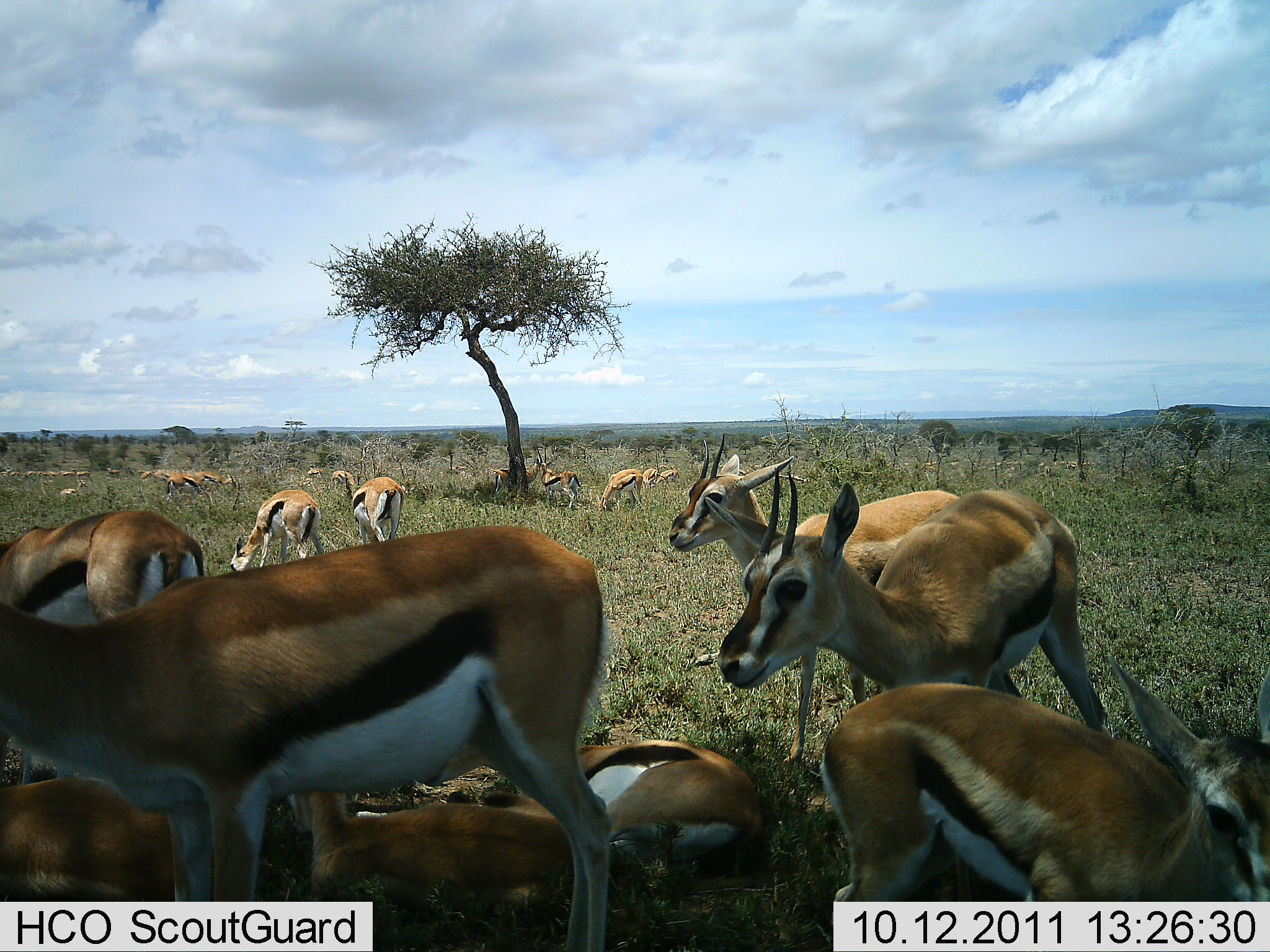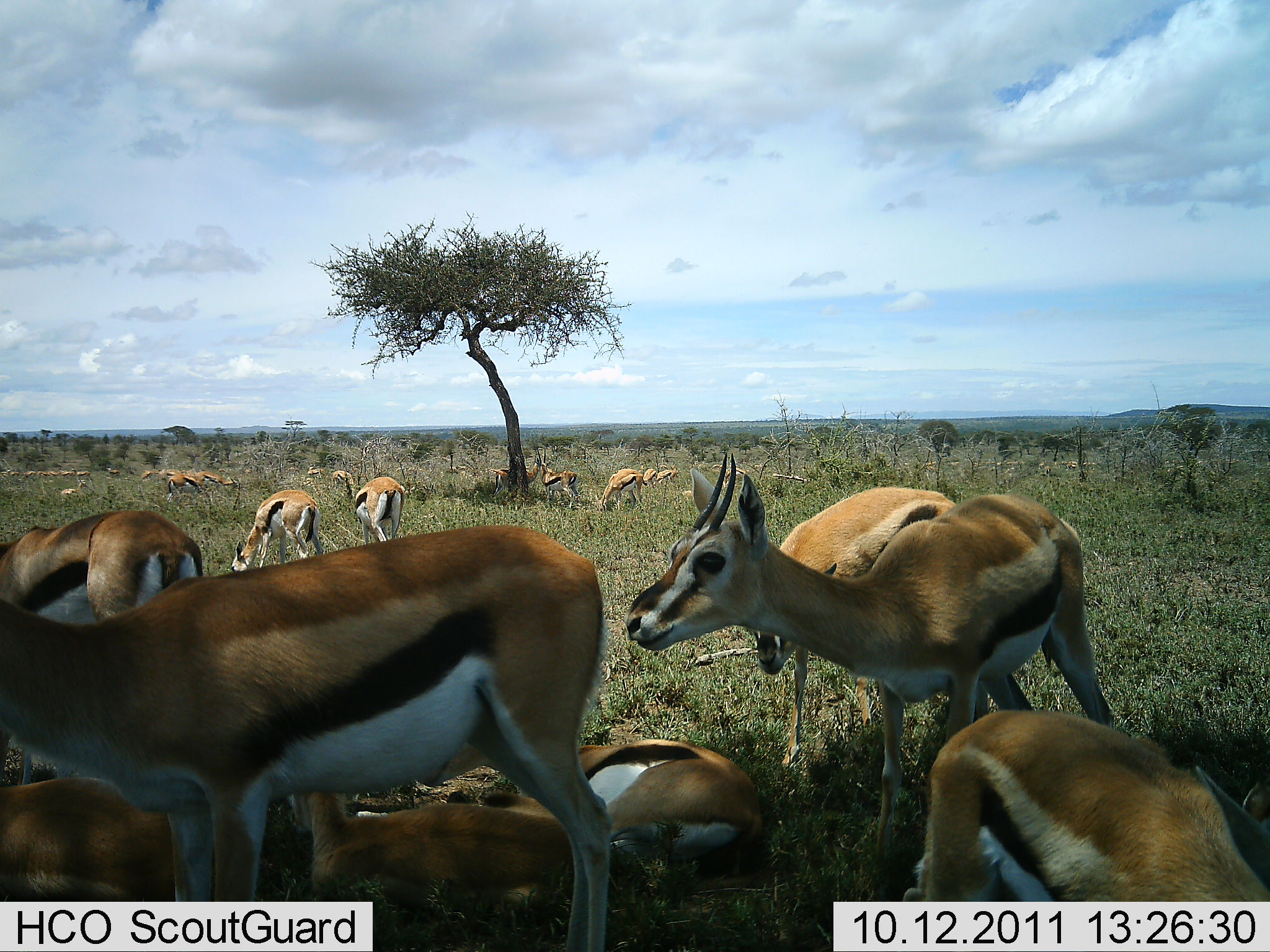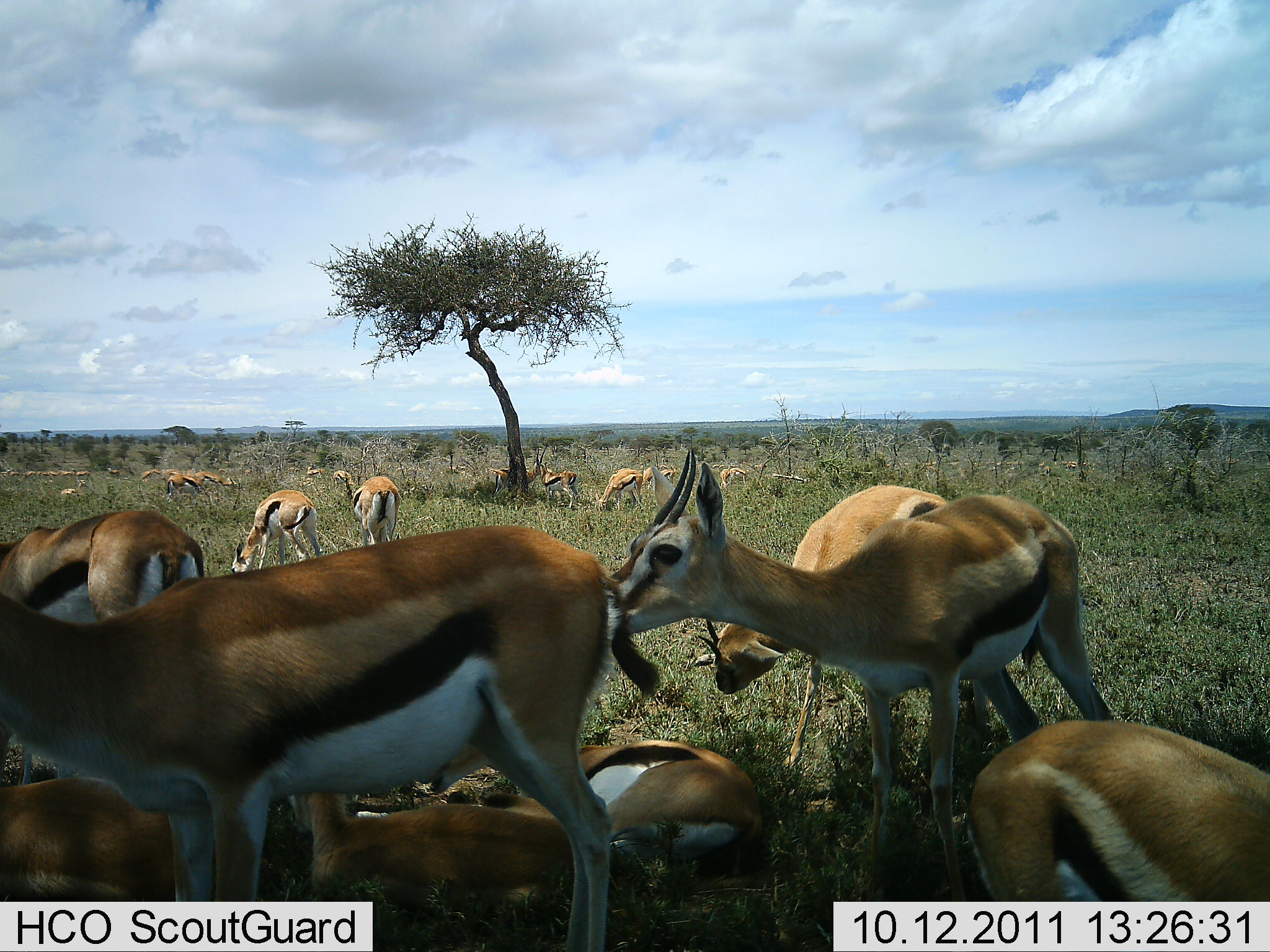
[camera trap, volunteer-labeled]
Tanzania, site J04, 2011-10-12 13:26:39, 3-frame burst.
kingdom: Animalia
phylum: Chordata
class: Mammalia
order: Artiodactyla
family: Bovidae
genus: Eudorcas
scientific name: Eudorcas thomsonii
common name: thomson's gazelle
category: gazellethomsons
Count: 11-50.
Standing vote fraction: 91%.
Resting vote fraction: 91%.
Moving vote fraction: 18%.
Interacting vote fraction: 18%.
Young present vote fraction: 0%.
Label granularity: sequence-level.